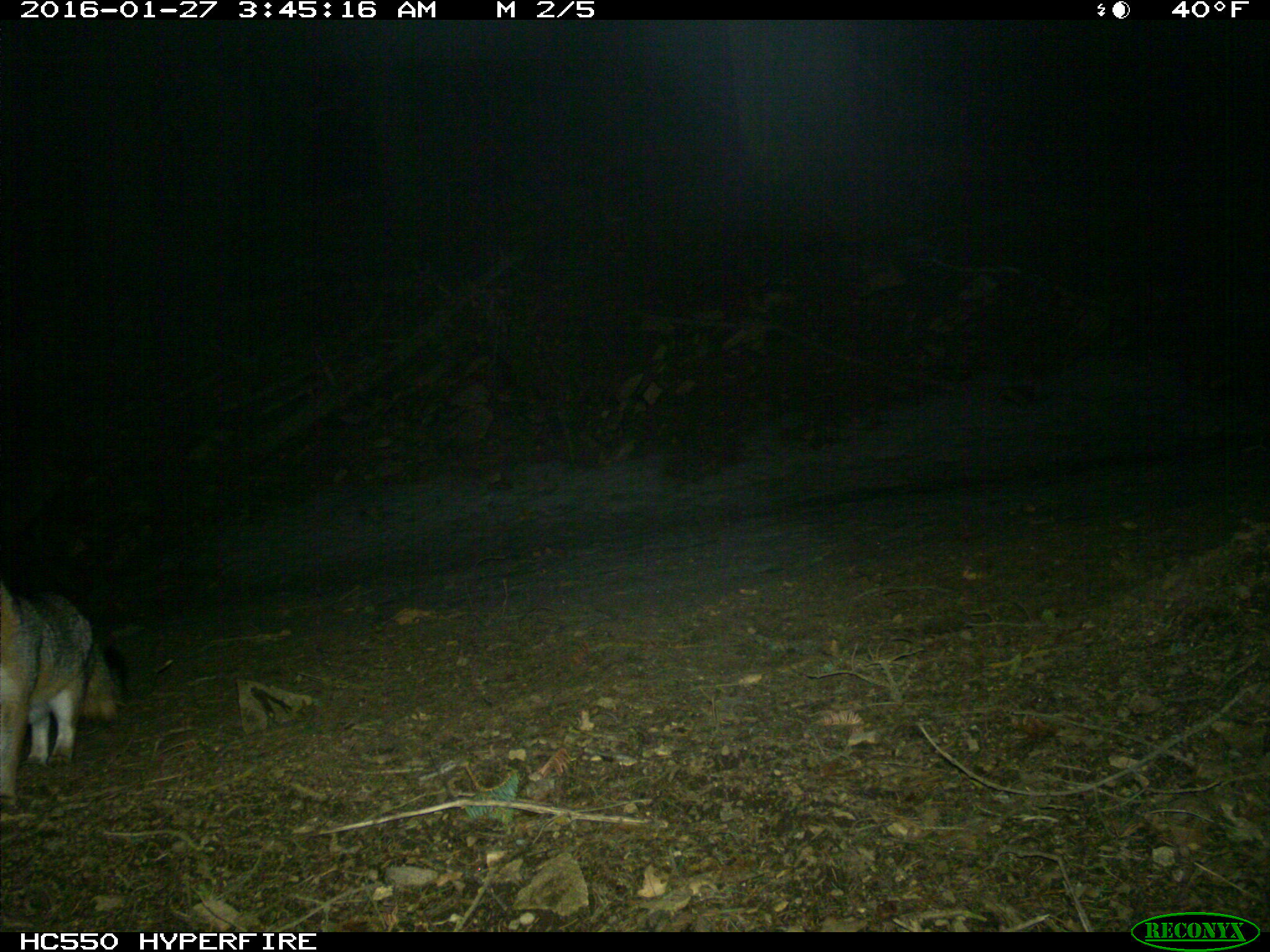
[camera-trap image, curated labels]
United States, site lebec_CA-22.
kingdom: Animalia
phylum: Chordata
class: Mammalia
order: Carnivora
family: Canidae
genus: Urocyon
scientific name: Urocyon cinereoargenteus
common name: gray fox